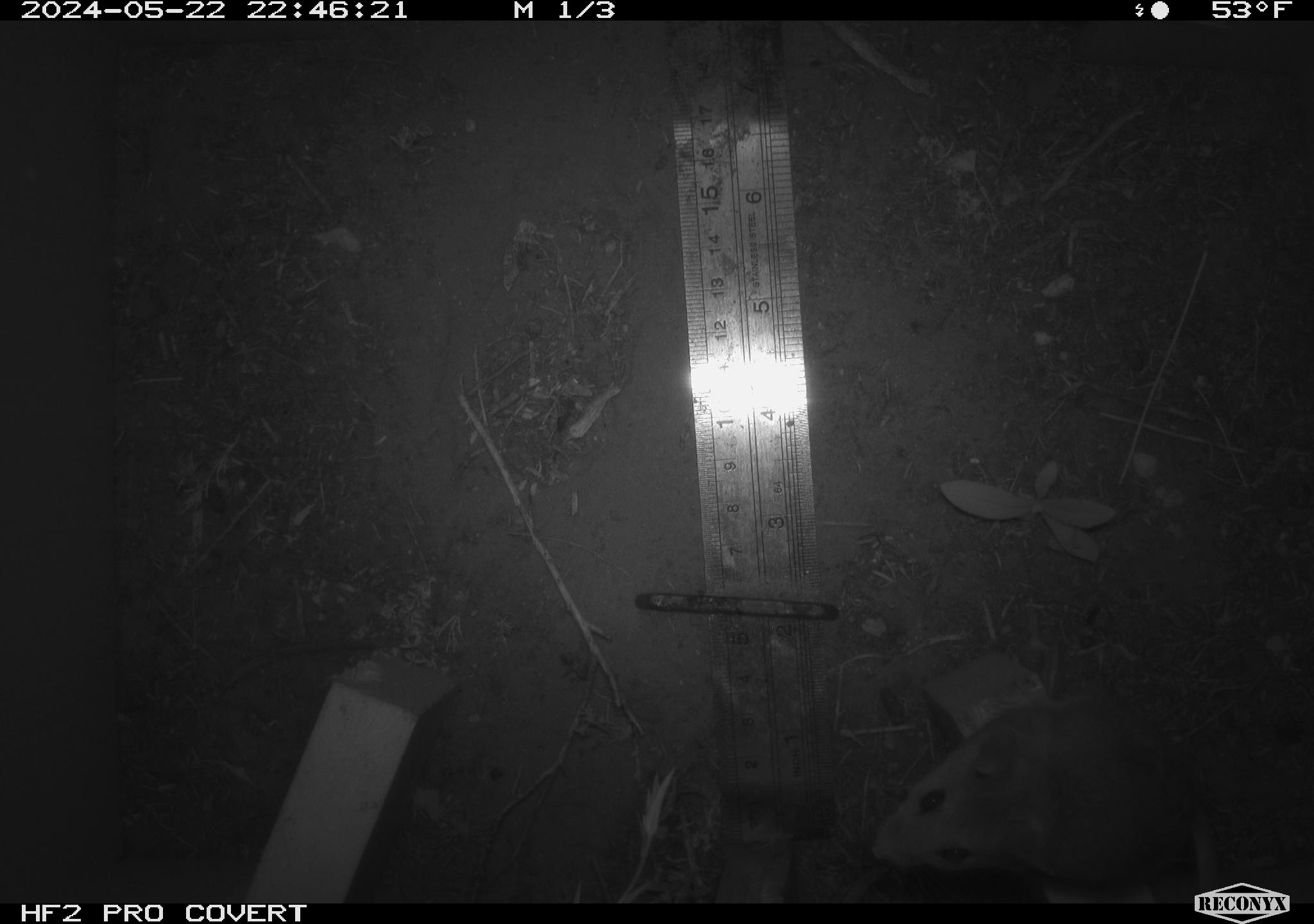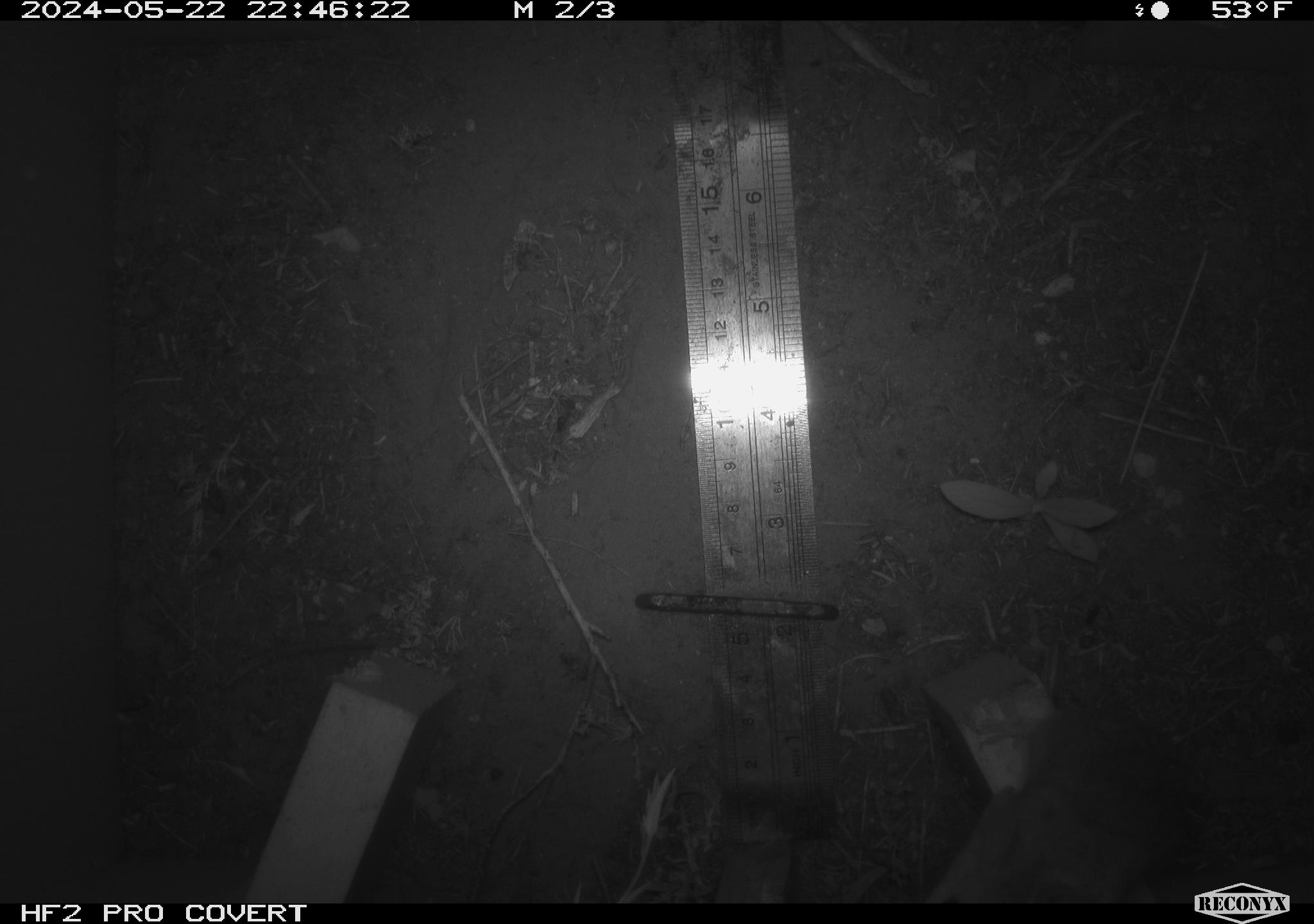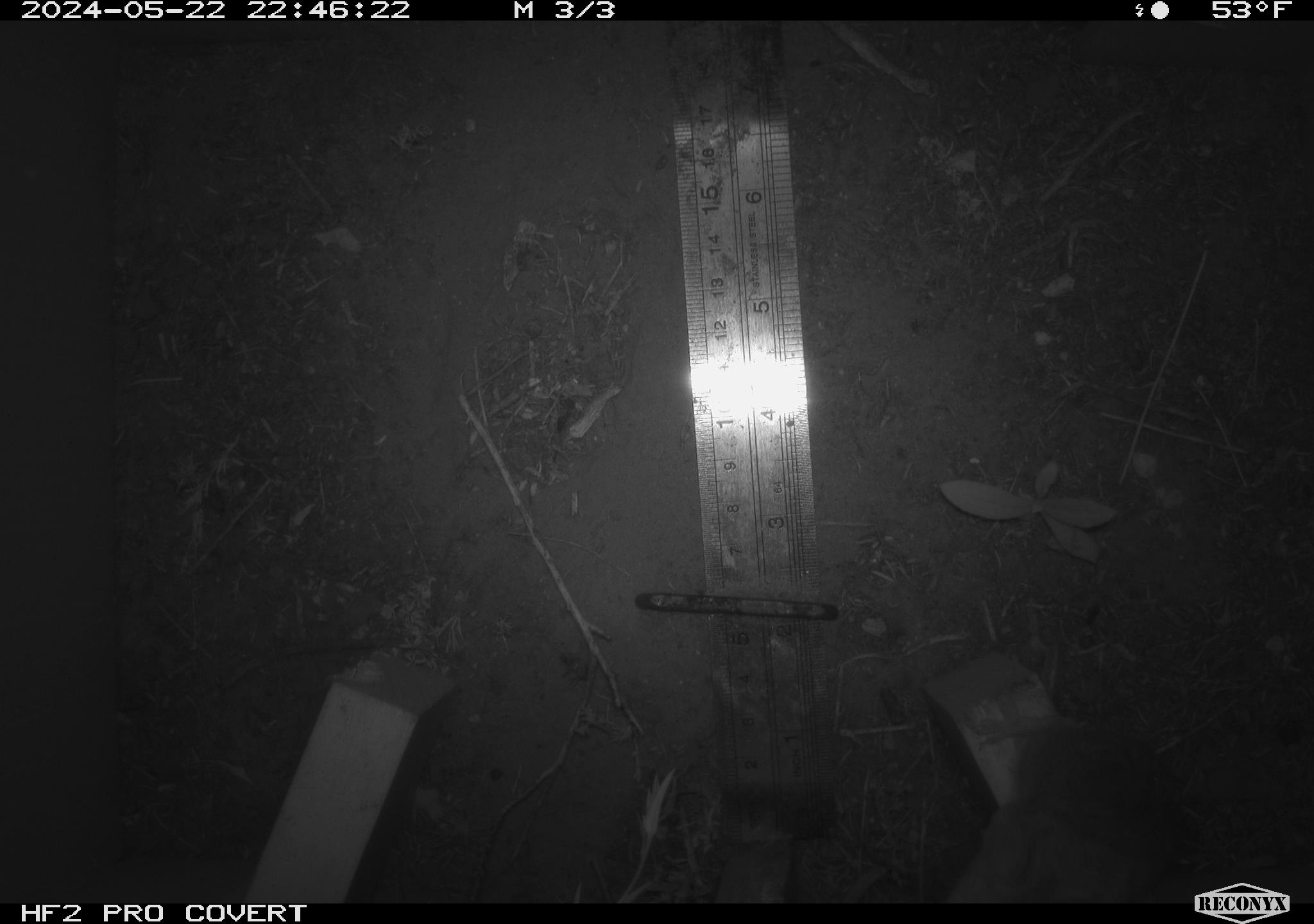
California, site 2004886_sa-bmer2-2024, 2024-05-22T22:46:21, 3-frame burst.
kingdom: Animalia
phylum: Chordata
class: Mammalia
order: Rodentia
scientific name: Rodentia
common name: mouse species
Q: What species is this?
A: Mouse species (Rodentia).